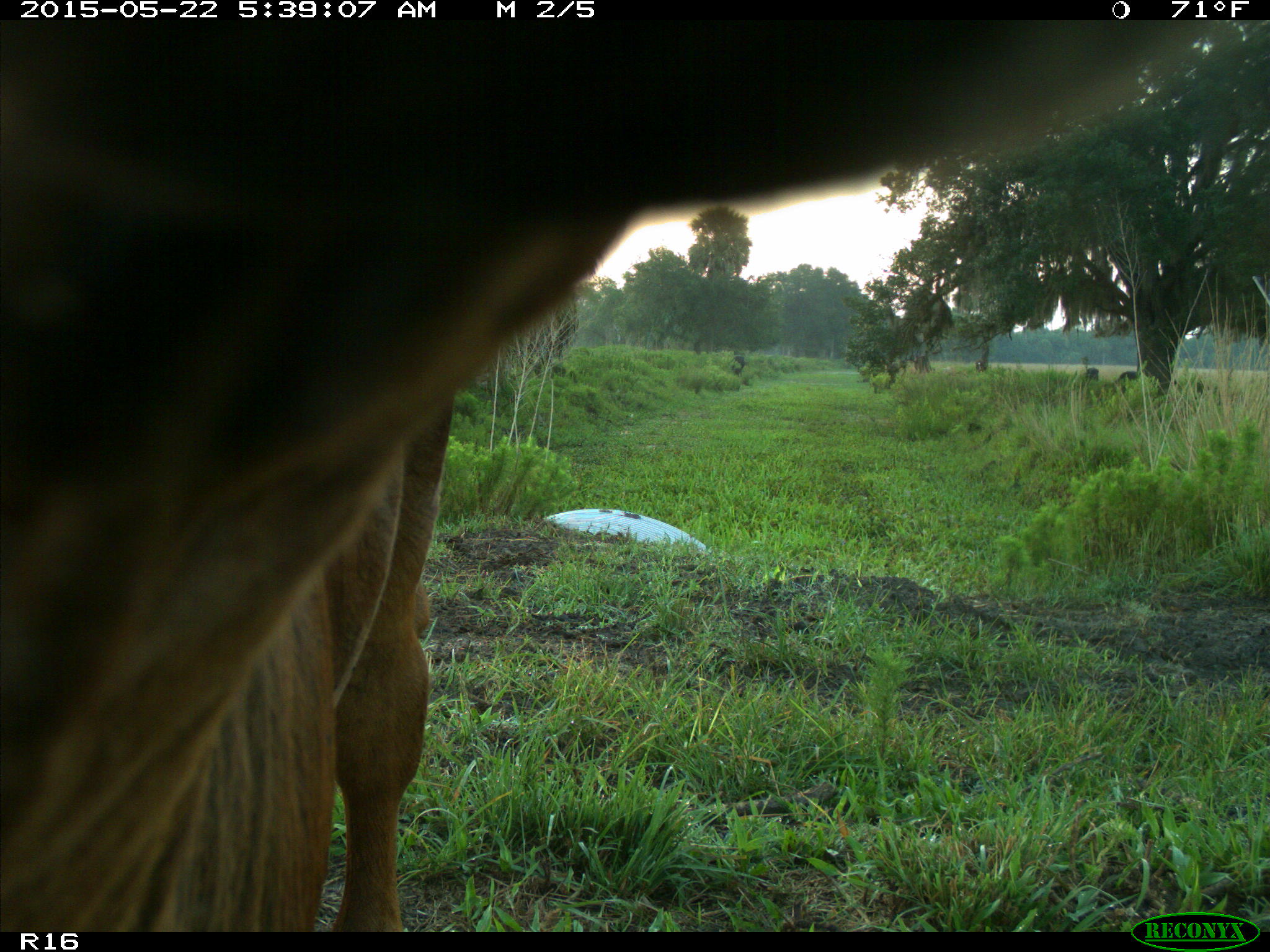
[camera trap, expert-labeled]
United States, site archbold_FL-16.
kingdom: Animalia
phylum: Chordata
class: Mammalia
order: Artiodactyla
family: Bovidae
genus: Bos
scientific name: Bos taurus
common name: domestic cow